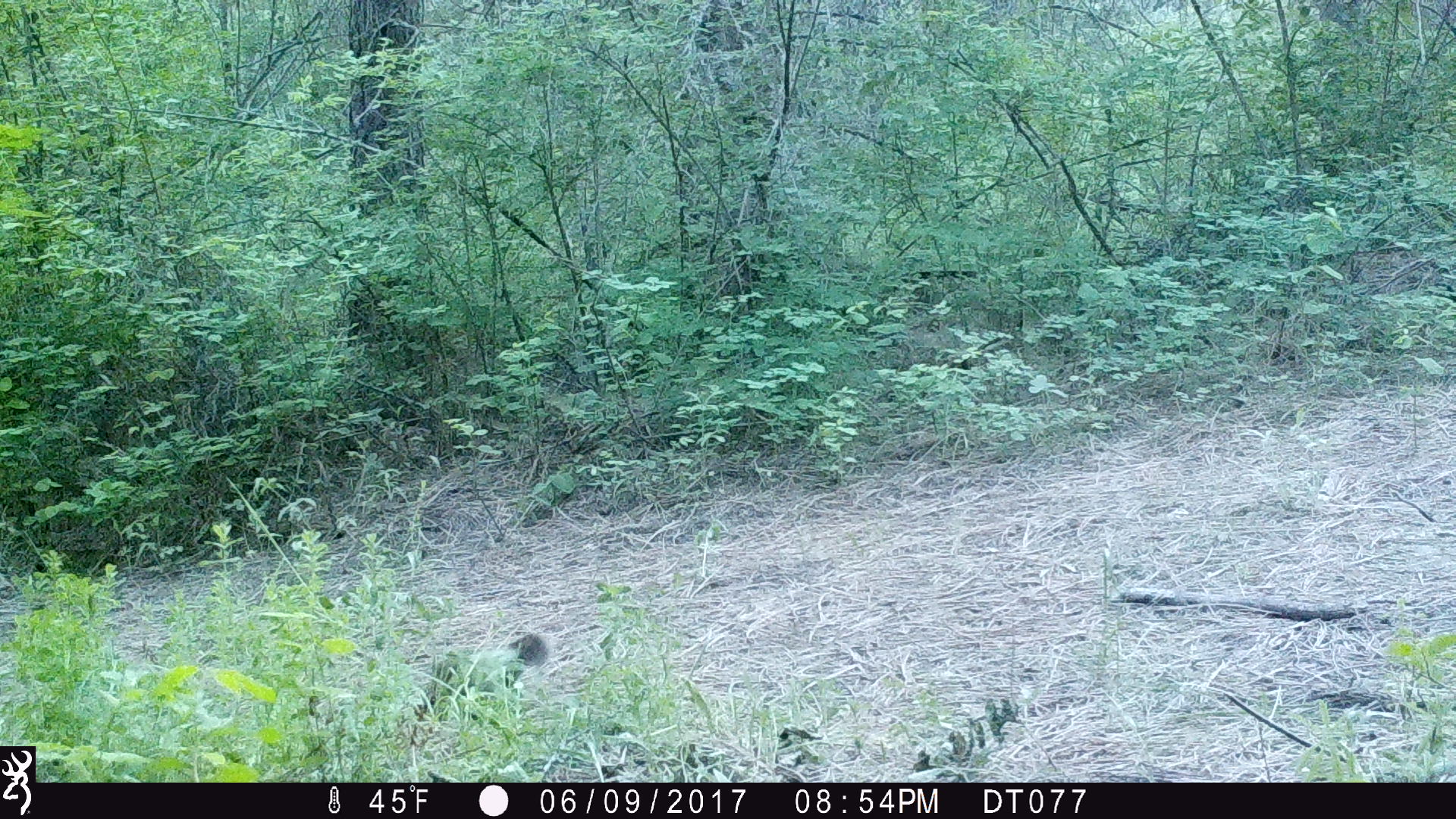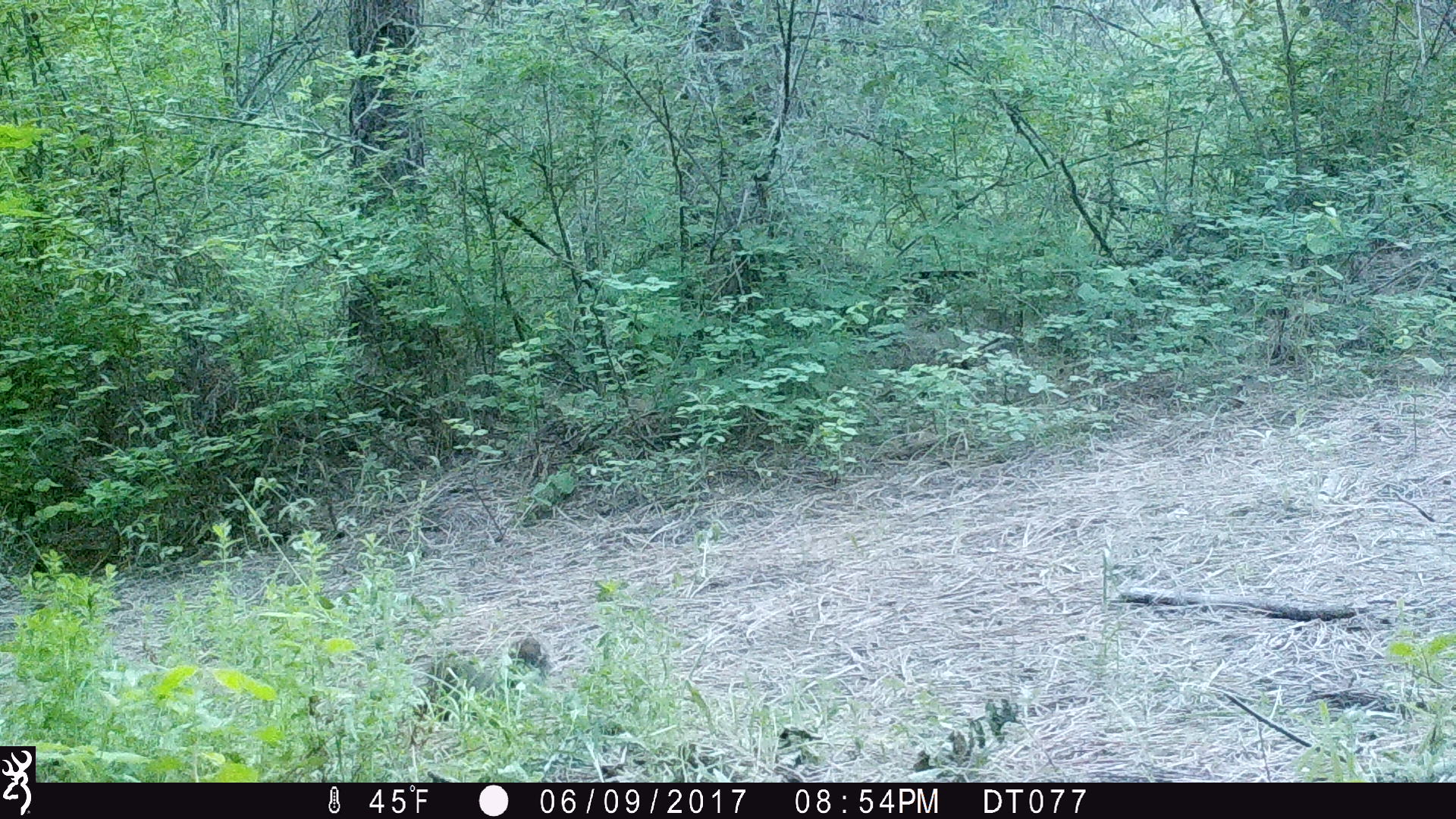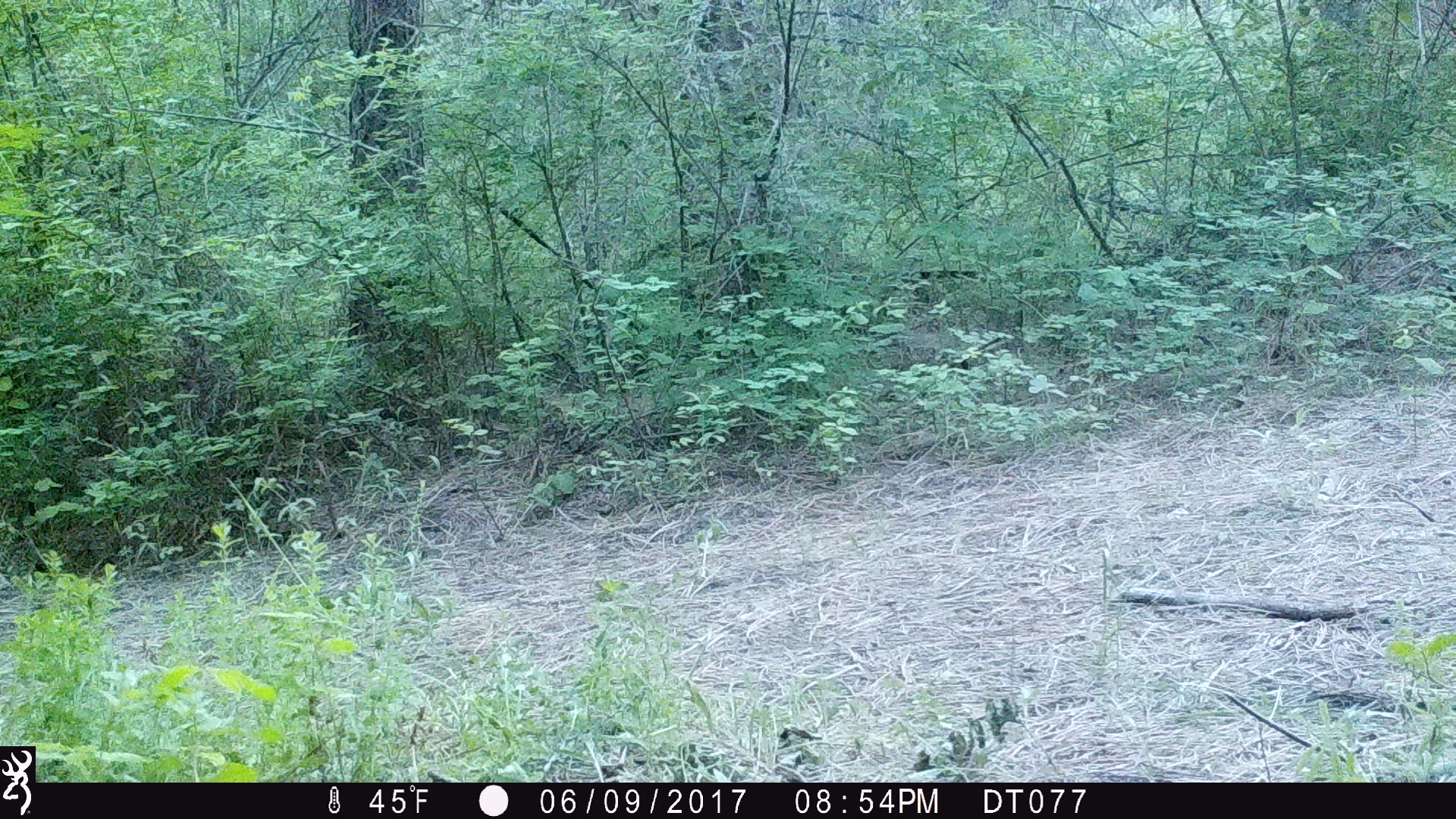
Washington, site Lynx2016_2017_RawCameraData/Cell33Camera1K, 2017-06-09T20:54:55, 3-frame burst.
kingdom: Animalia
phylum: Chordata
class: Mammalia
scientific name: Mammalia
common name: small mammal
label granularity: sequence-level